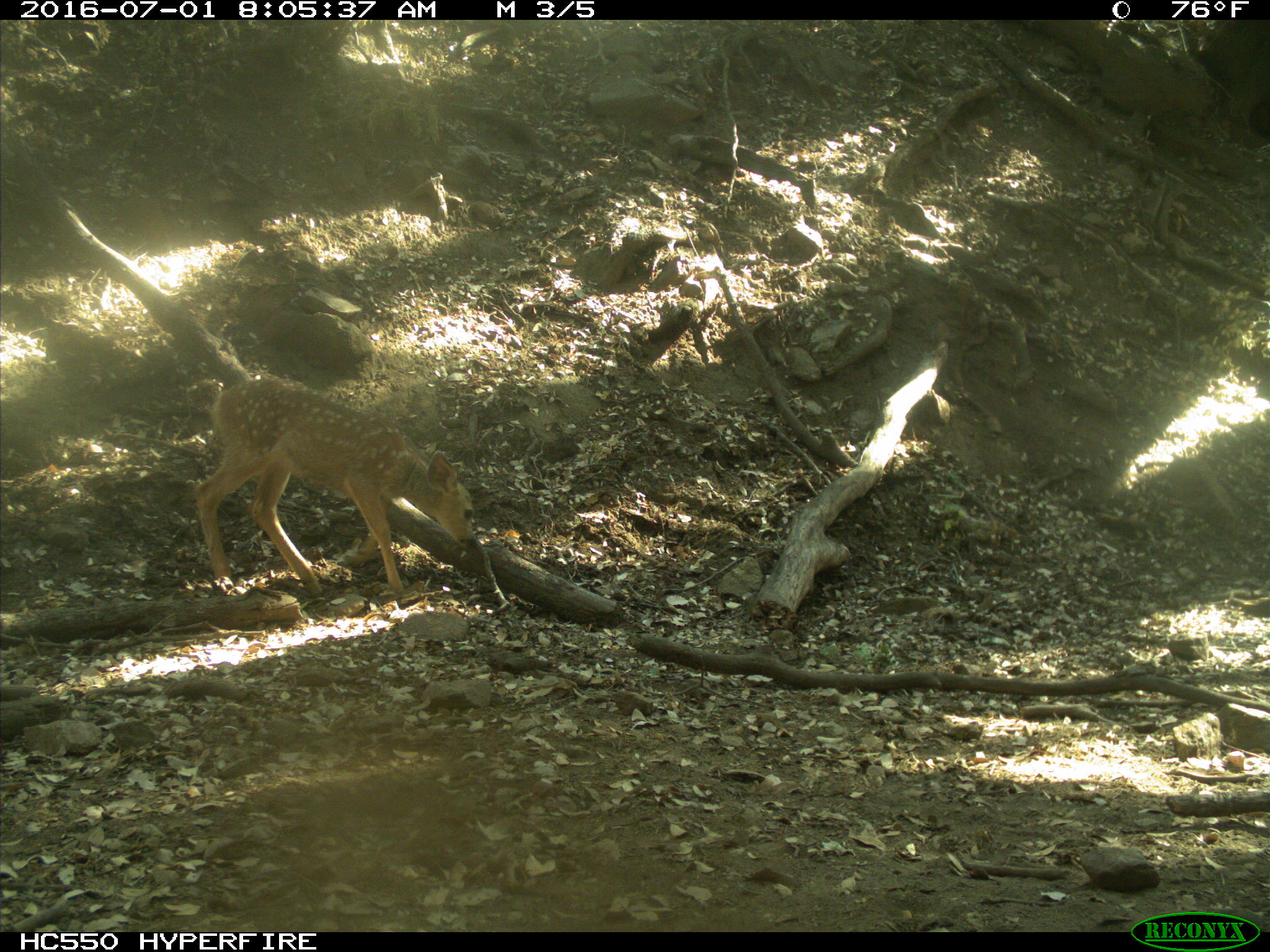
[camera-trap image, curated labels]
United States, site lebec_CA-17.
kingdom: Animalia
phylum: Chordata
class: Mammalia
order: Artiodactyla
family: Cervidae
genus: Odocoileus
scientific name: Odocoileus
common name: deer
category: unidentified deer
Unidentified deer (deer) (Odocoileus).